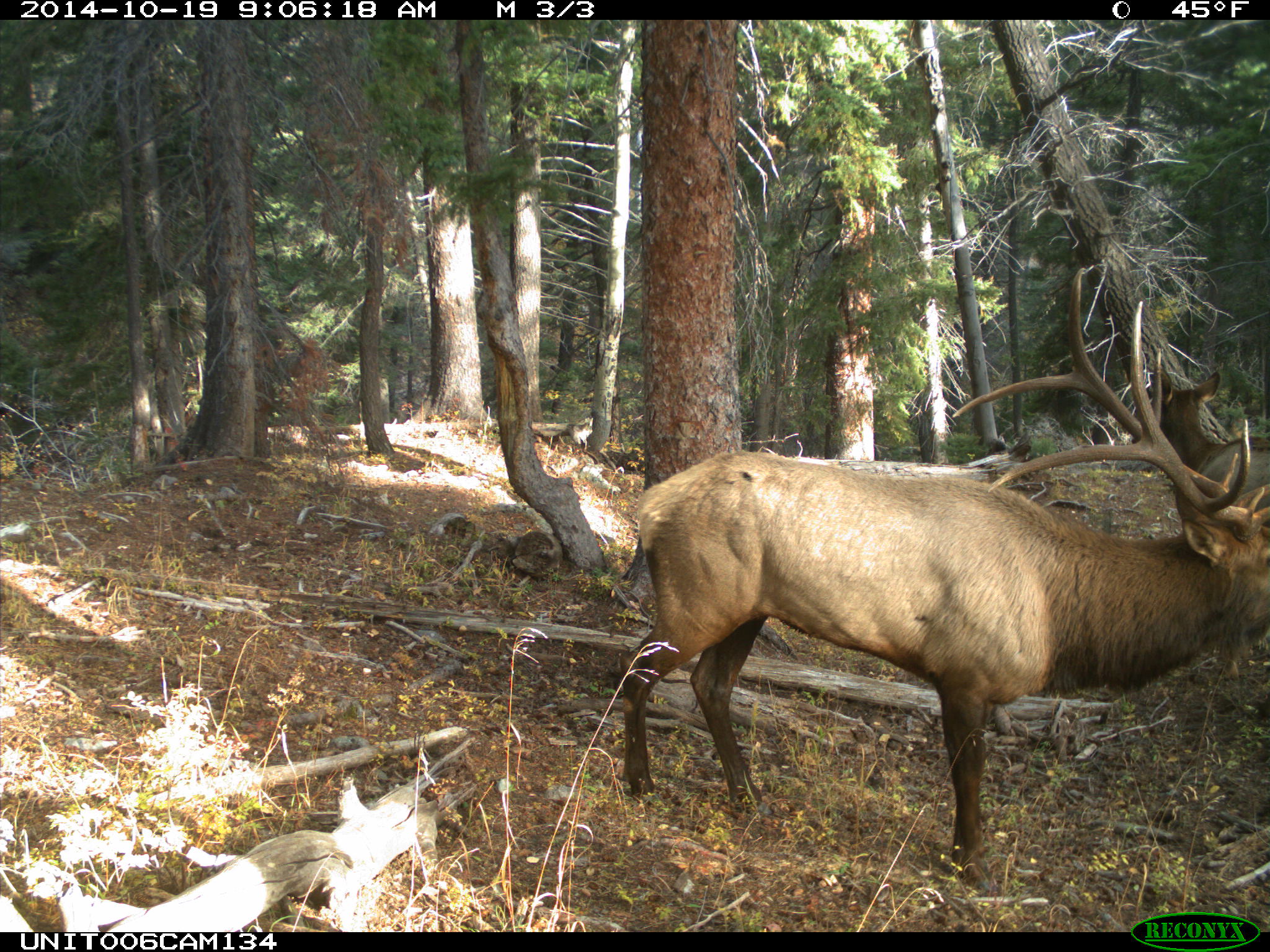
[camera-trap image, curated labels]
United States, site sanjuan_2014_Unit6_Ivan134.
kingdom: Animalia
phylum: Chordata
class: Mammalia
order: Artiodactyla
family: Cervidae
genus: Cervus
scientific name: Cervus elaphus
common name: red deer